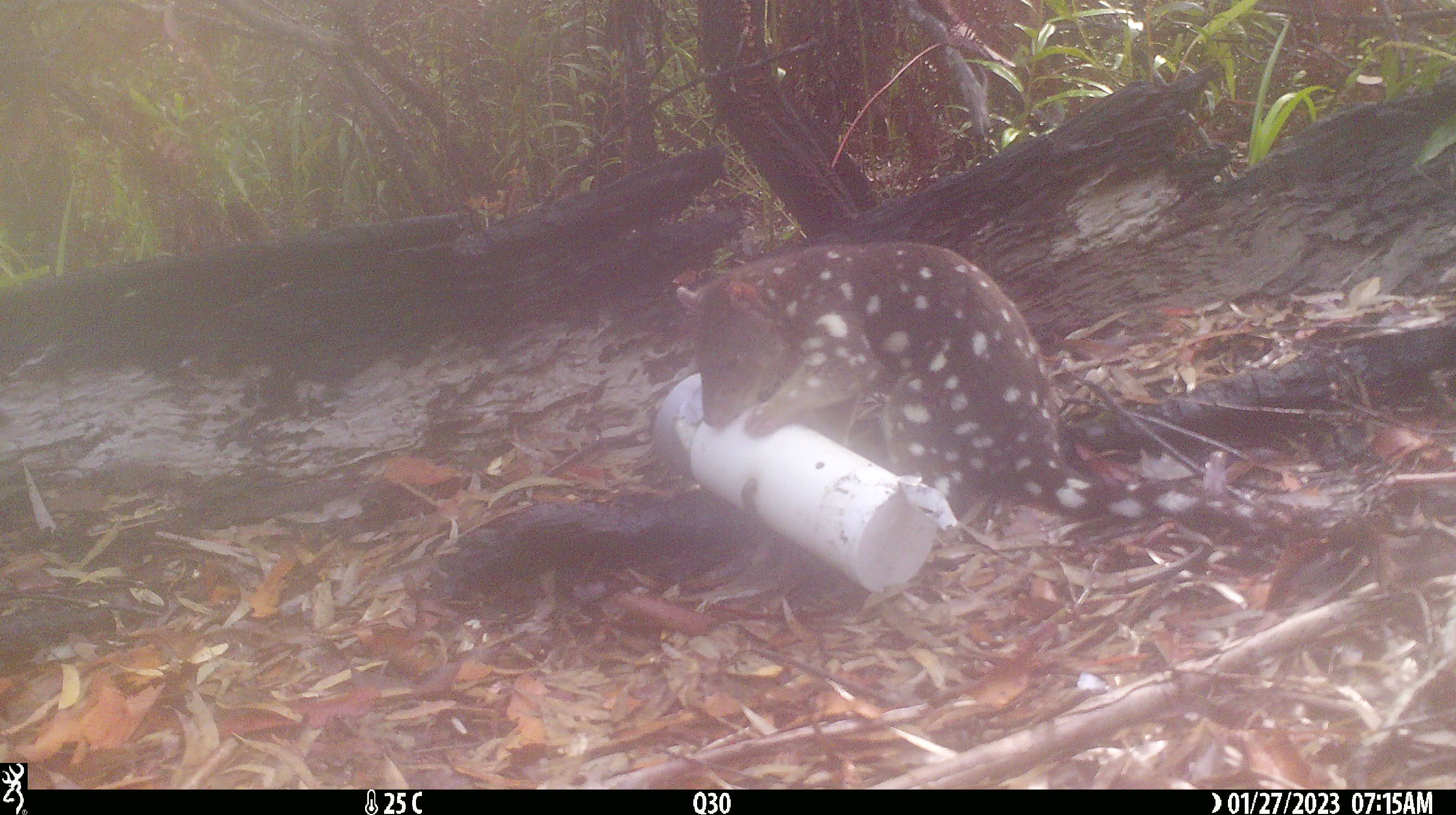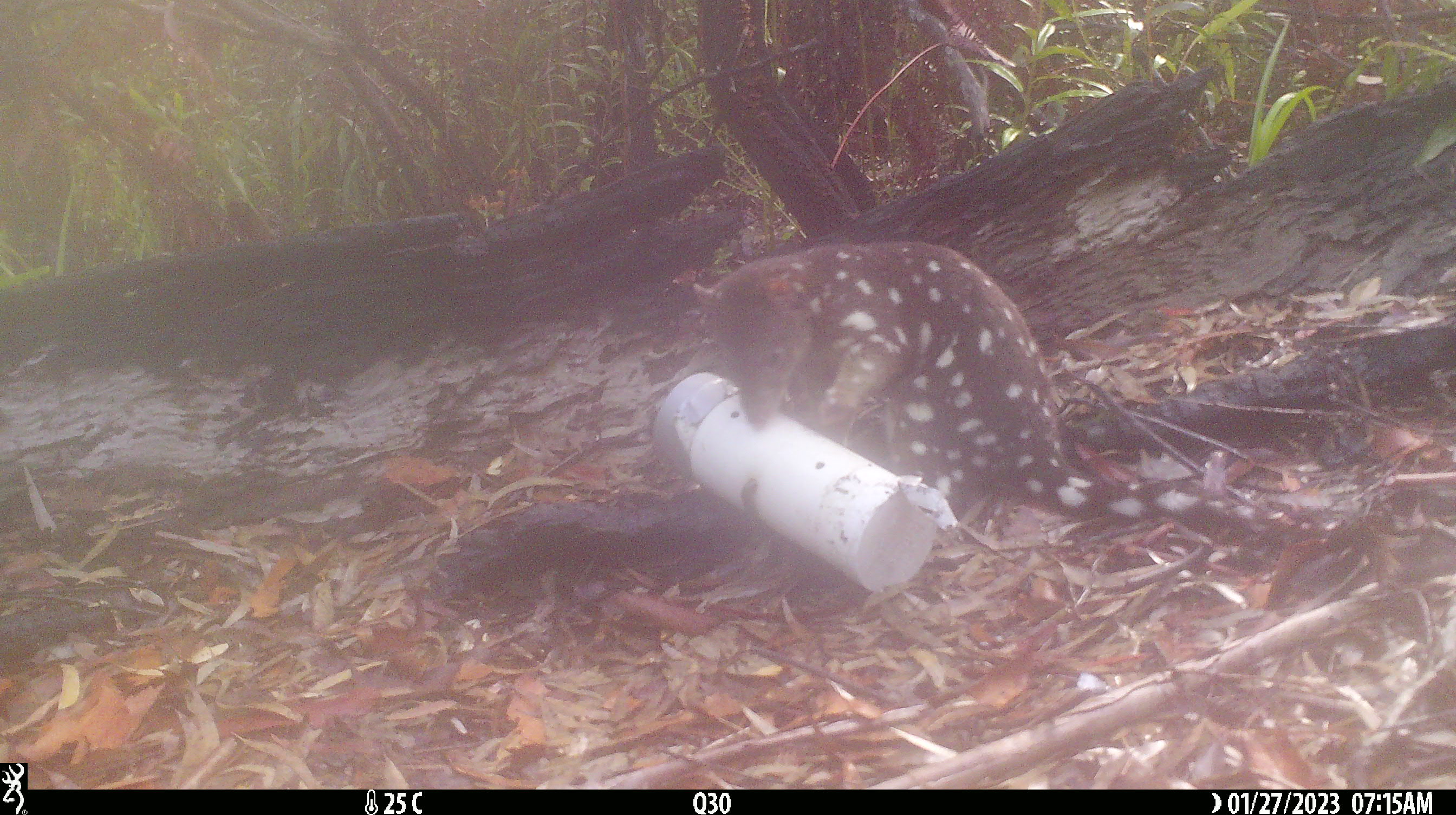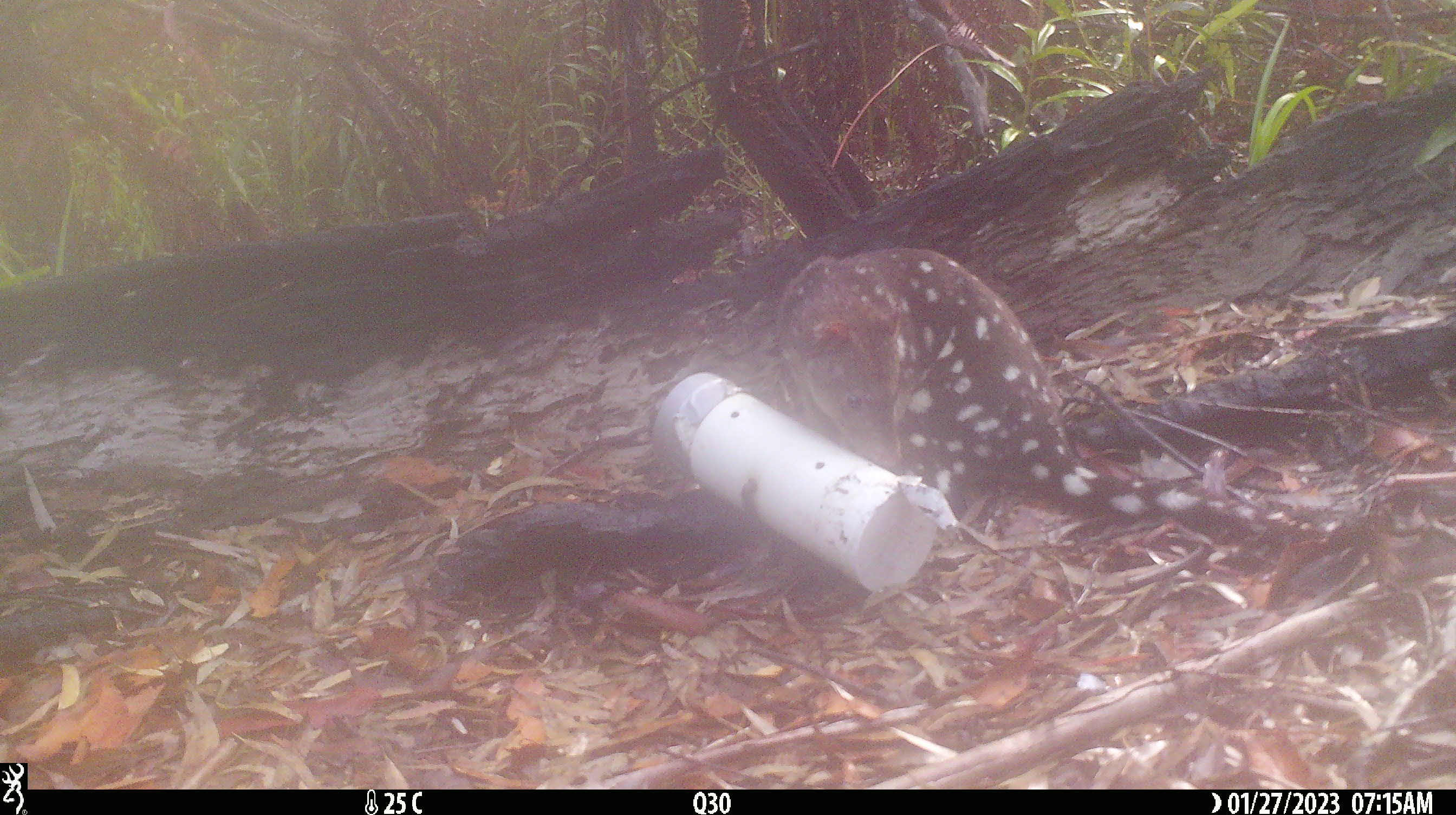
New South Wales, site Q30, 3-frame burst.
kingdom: Animalia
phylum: Chordata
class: Mammalia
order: Dasyuromorphia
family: Dasyuridae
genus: Dasyurus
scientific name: Dasyurus maculatus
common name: spotted-tailed quoll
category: quoll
Quoll (spotted-tailed quoll) (Dasyurus maculatus).